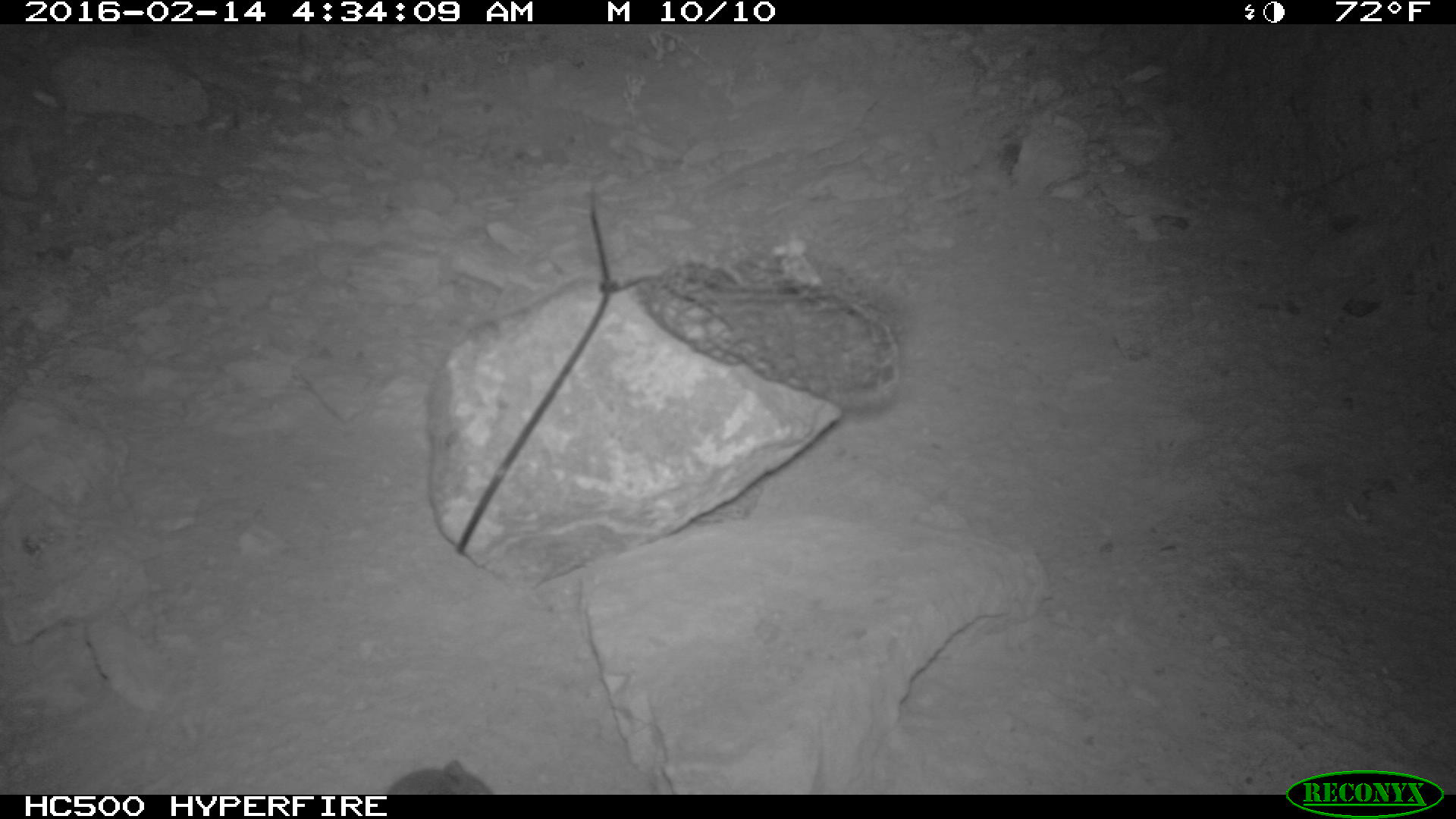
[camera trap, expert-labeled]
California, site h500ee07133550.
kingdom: Animalia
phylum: Chordata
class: Mammalia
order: Rodentia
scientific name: Rodentia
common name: rodent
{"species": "rodent (Rodentia)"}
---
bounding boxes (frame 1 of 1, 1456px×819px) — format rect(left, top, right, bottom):
rodent: rect(387, 760, 491, 794)